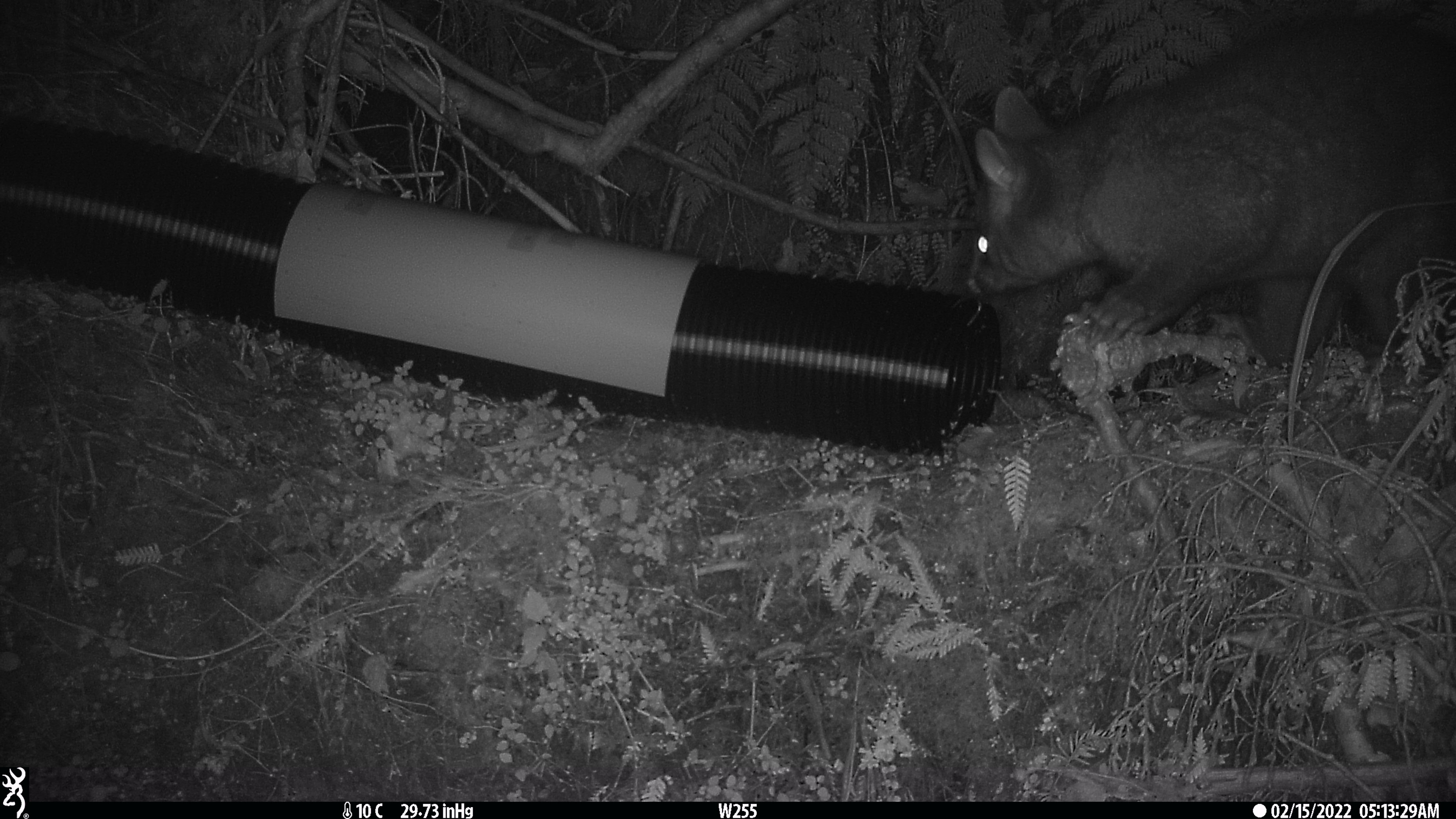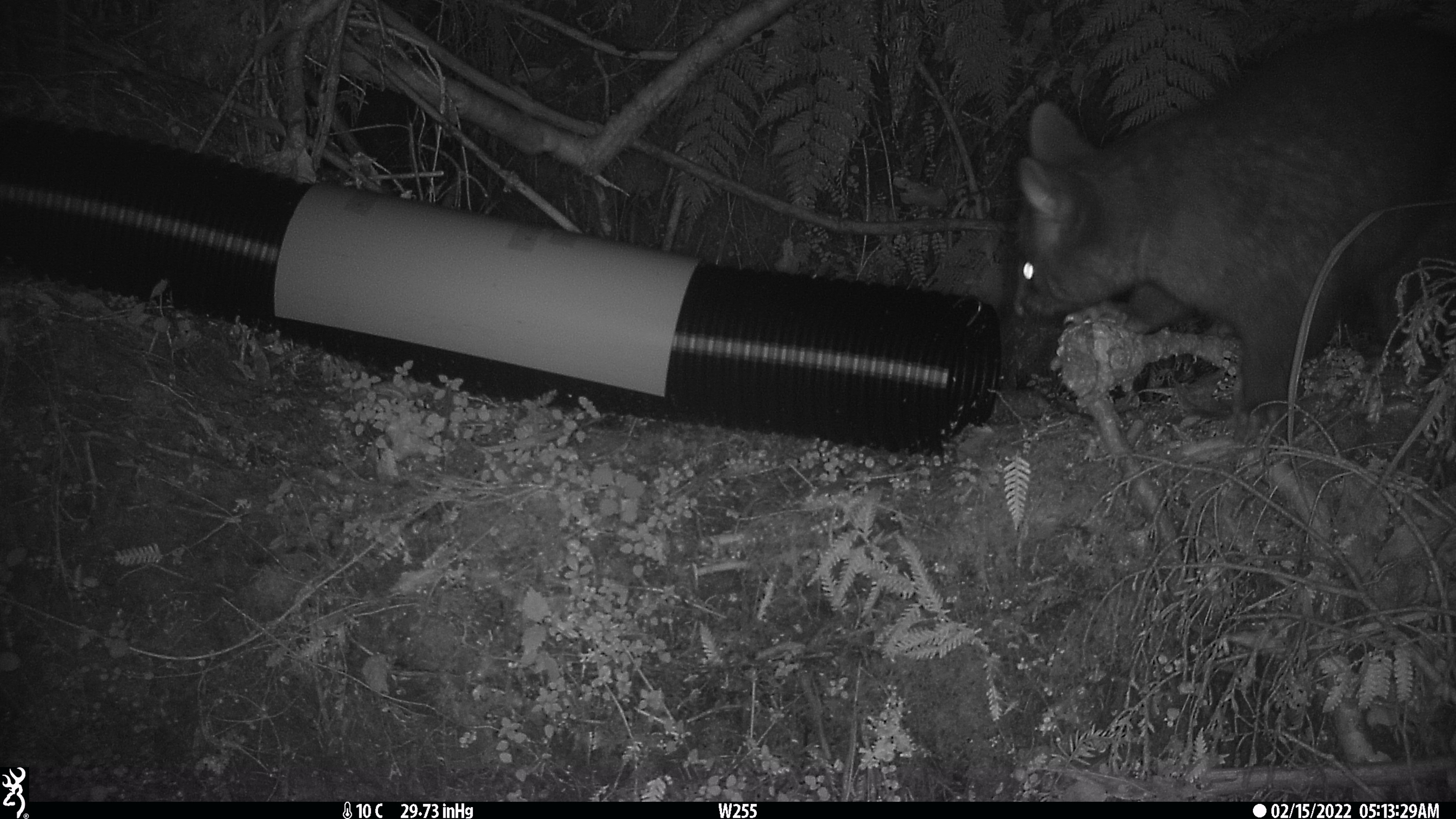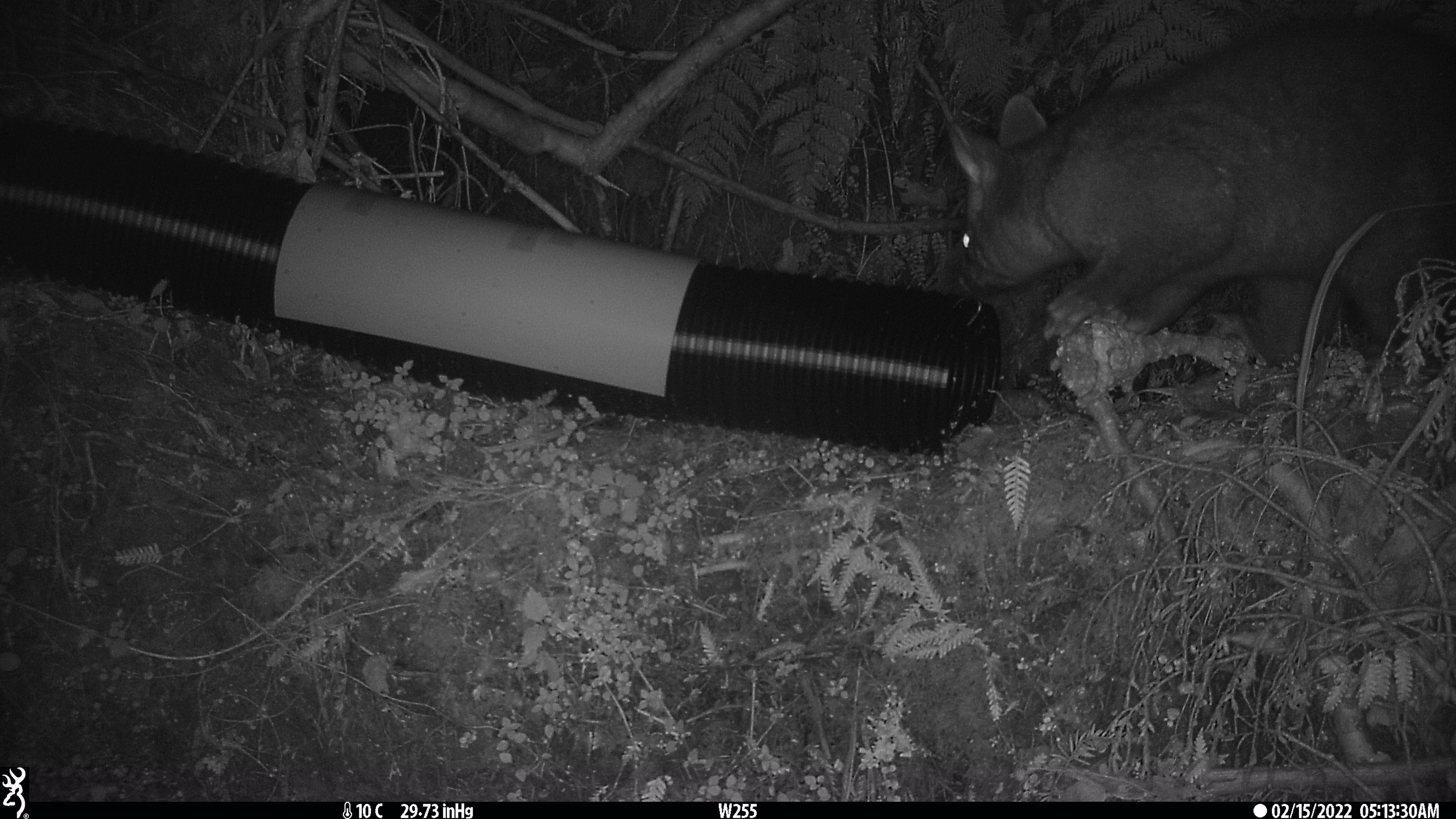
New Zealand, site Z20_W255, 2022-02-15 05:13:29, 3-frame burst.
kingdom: Animalia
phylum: Chordata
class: Mammalia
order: Diprotodontia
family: Phalangeridae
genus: Trichosurus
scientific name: Trichosurus vulpecula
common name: common brushtail possum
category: possum